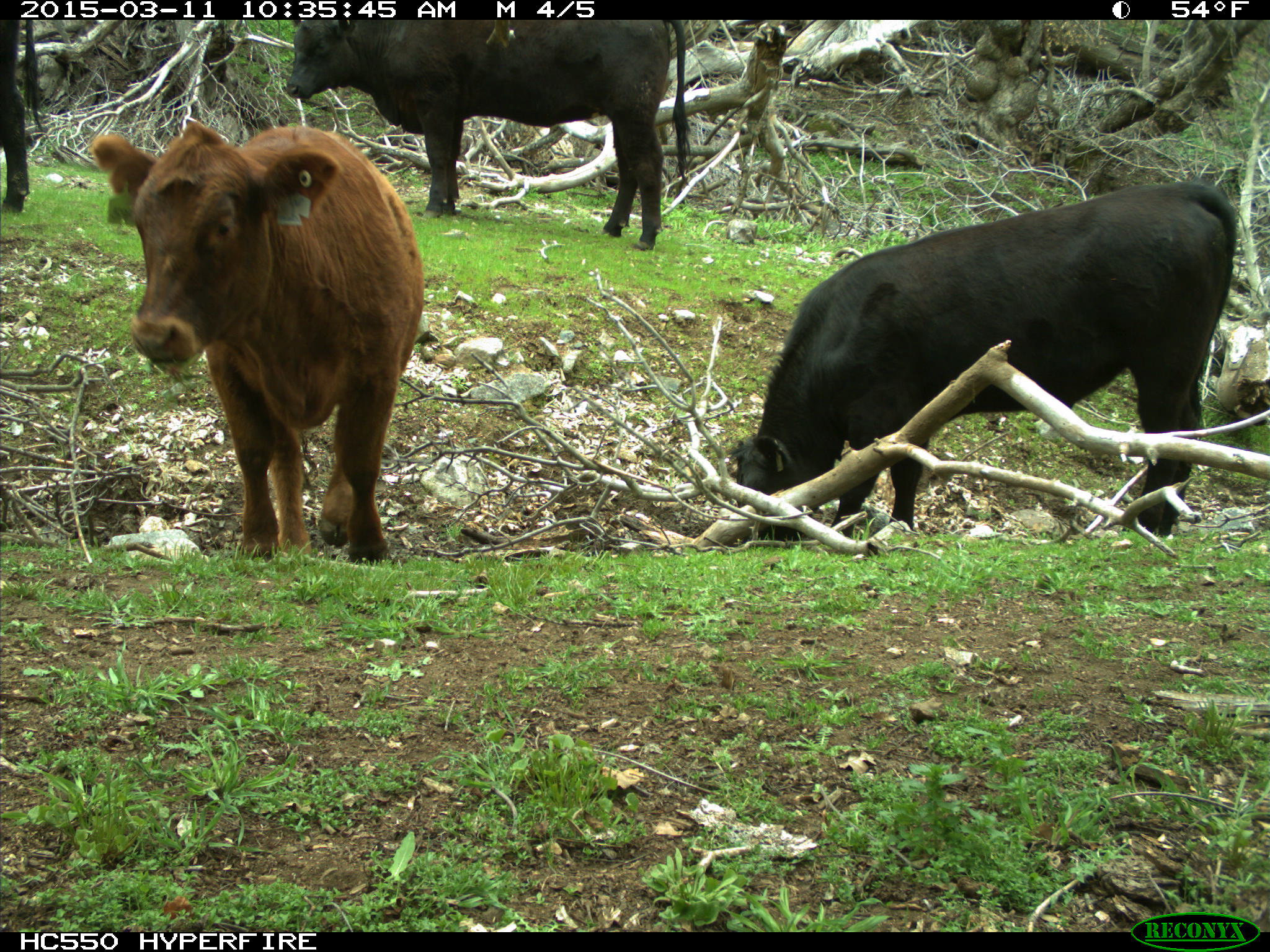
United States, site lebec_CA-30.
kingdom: Animalia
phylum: Chordata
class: Mammalia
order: Artiodactyla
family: Bovidae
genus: Bos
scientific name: Bos taurus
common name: domestic cow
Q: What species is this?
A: Bos taurus (domestic cow).